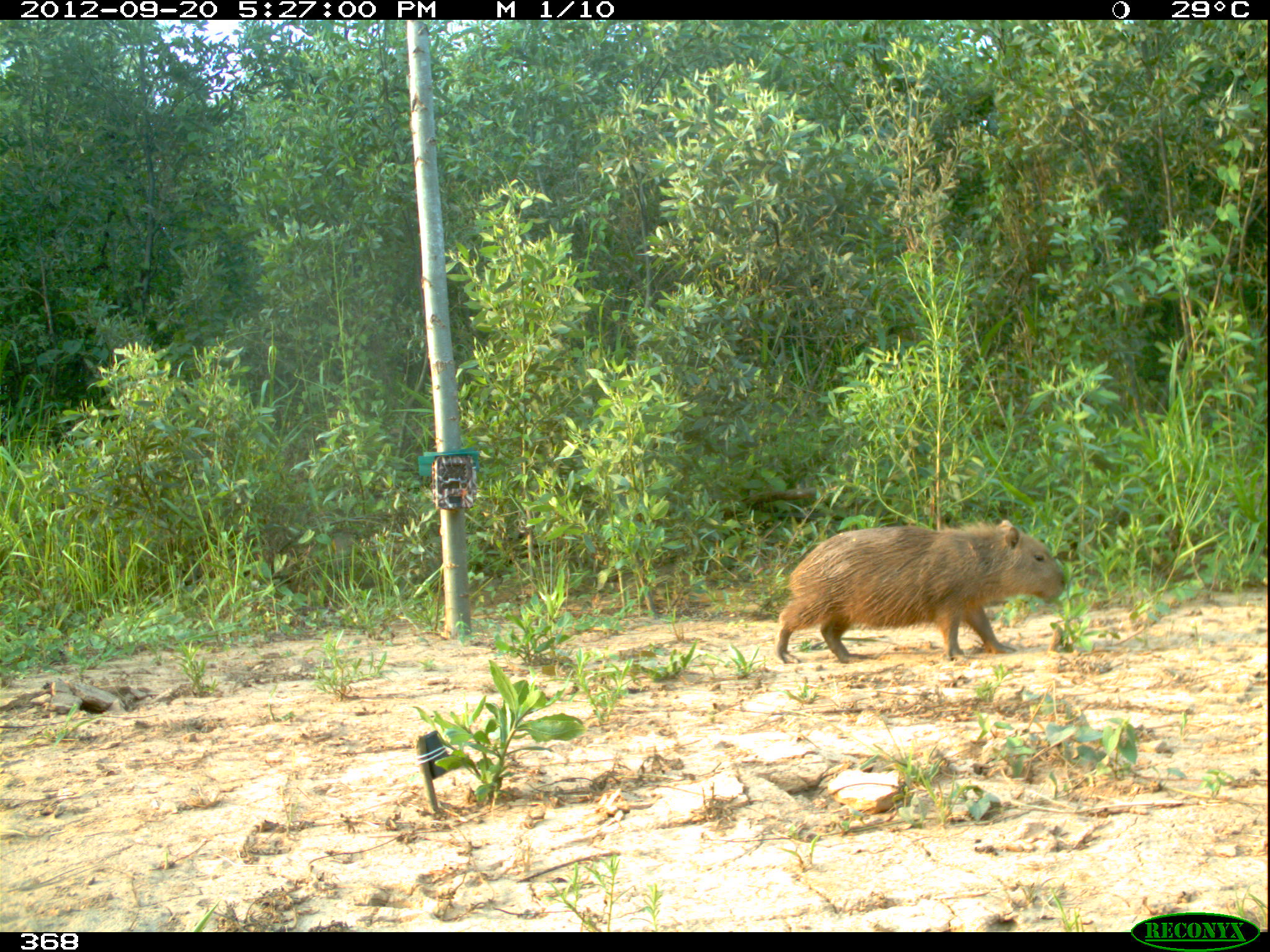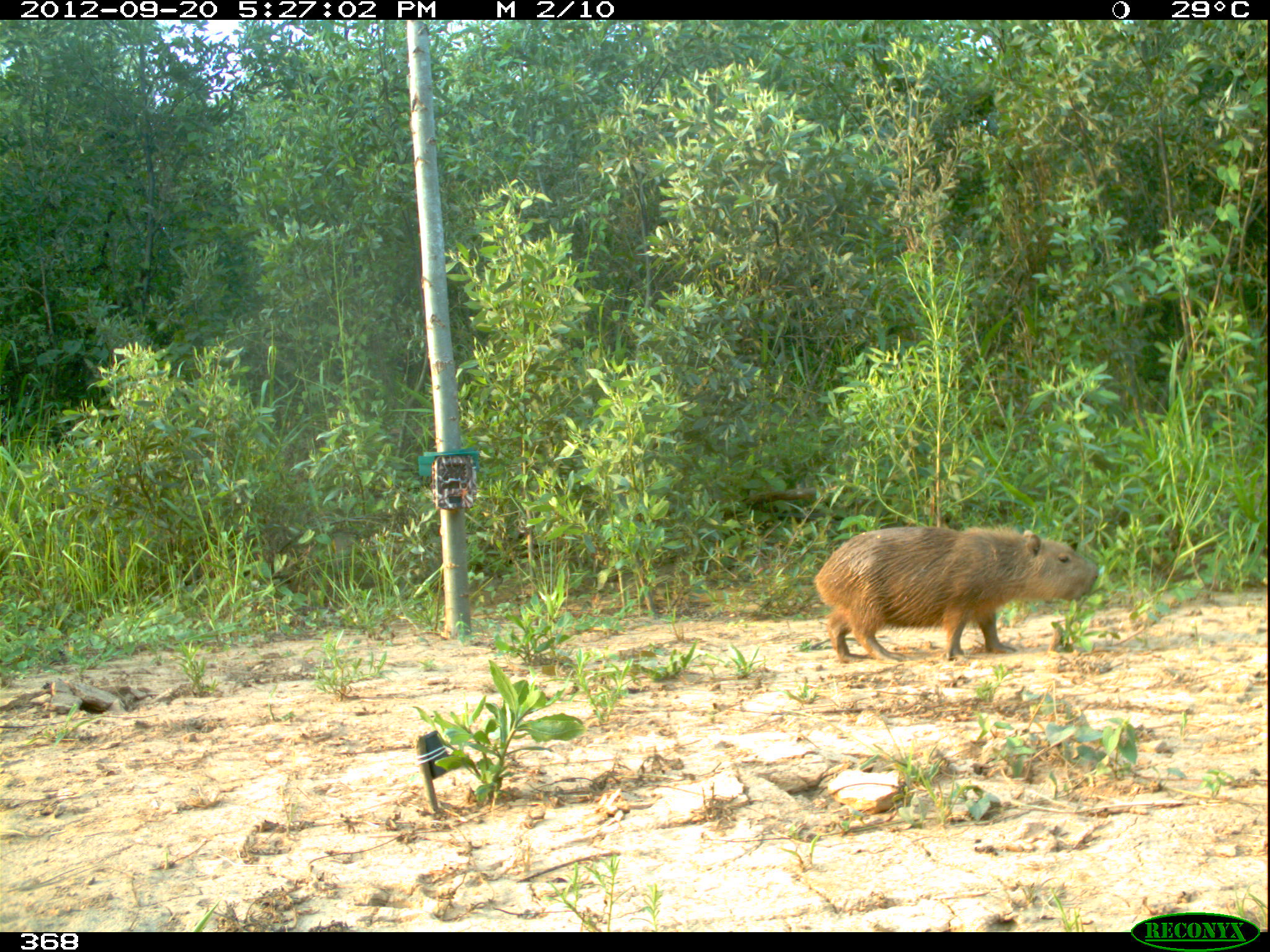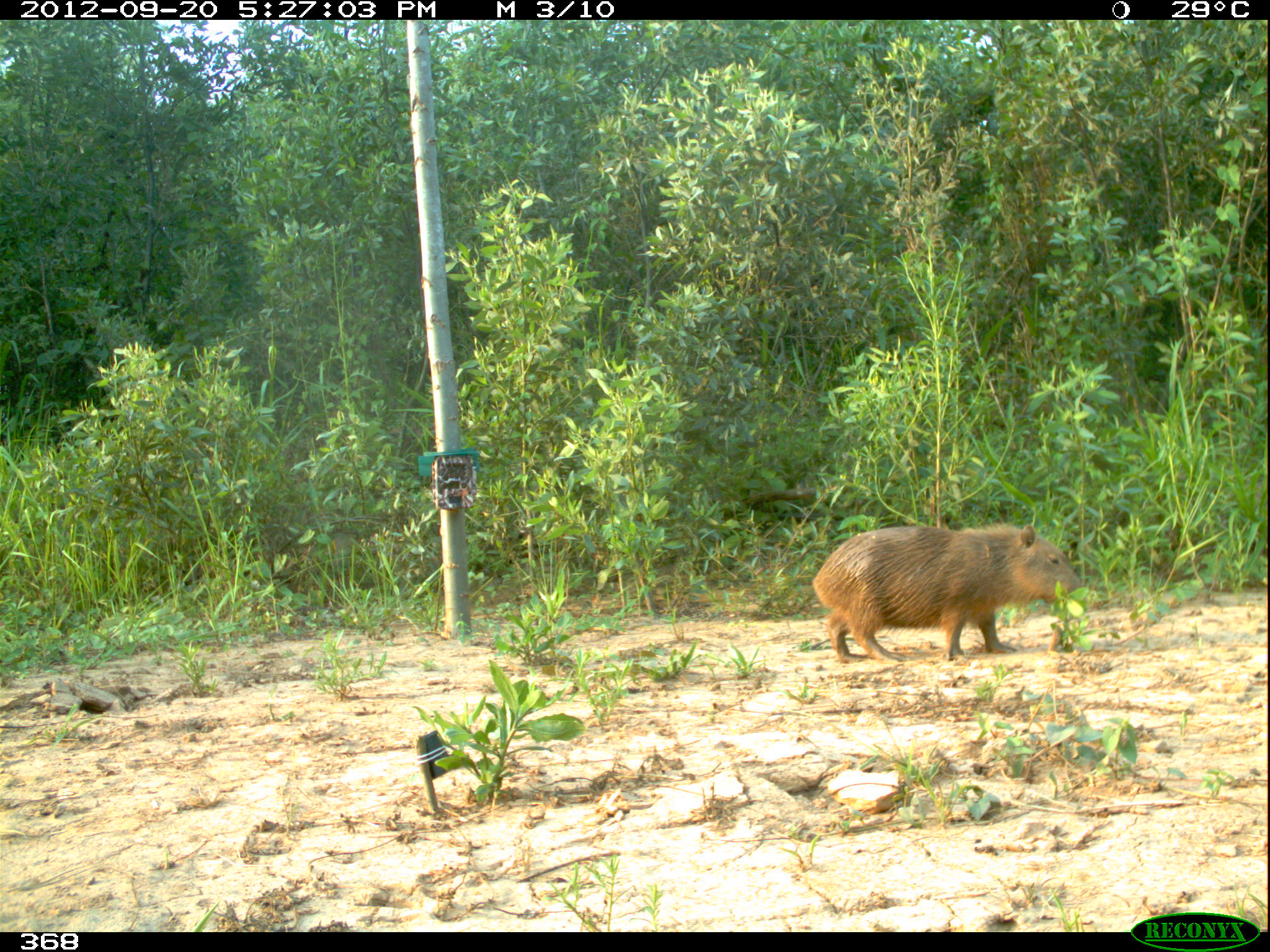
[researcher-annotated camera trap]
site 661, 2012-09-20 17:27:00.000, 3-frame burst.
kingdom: Animalia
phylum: Chordata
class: Mammalia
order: Rodentia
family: Caviidae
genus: Hydrochoerus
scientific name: Hydrochoerus hydrochaeris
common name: capybara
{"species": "Hydrochoerus hydrochaeris (capybara)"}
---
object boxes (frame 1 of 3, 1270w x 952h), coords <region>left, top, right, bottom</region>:
hydrochoerus hydrochaeris: <region>774, 516, 1066, 666</region>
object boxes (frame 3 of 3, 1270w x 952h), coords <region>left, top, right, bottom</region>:
hydrochoerus hydrochaeris: <region>813, 519, 1088, 661</region>